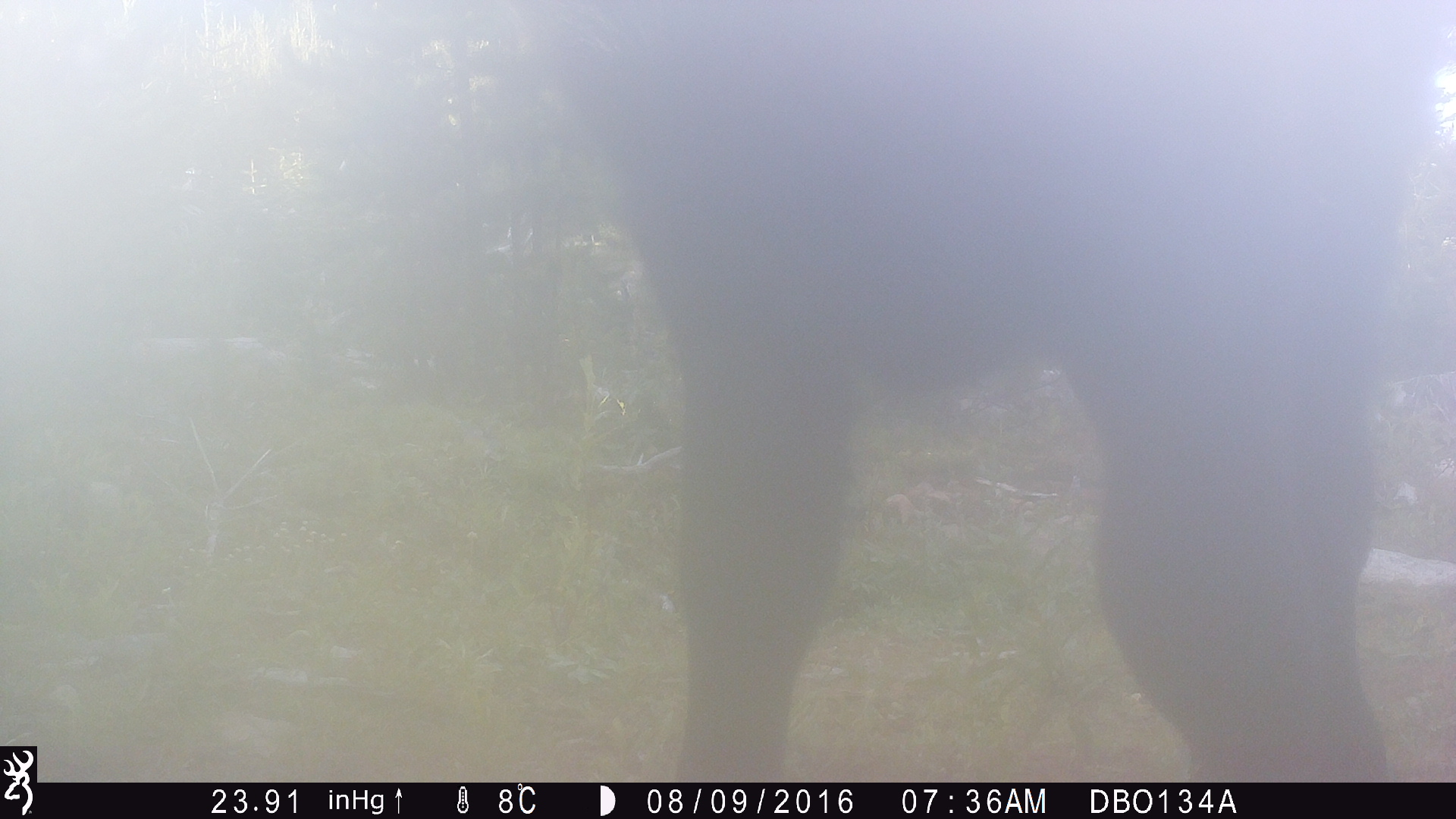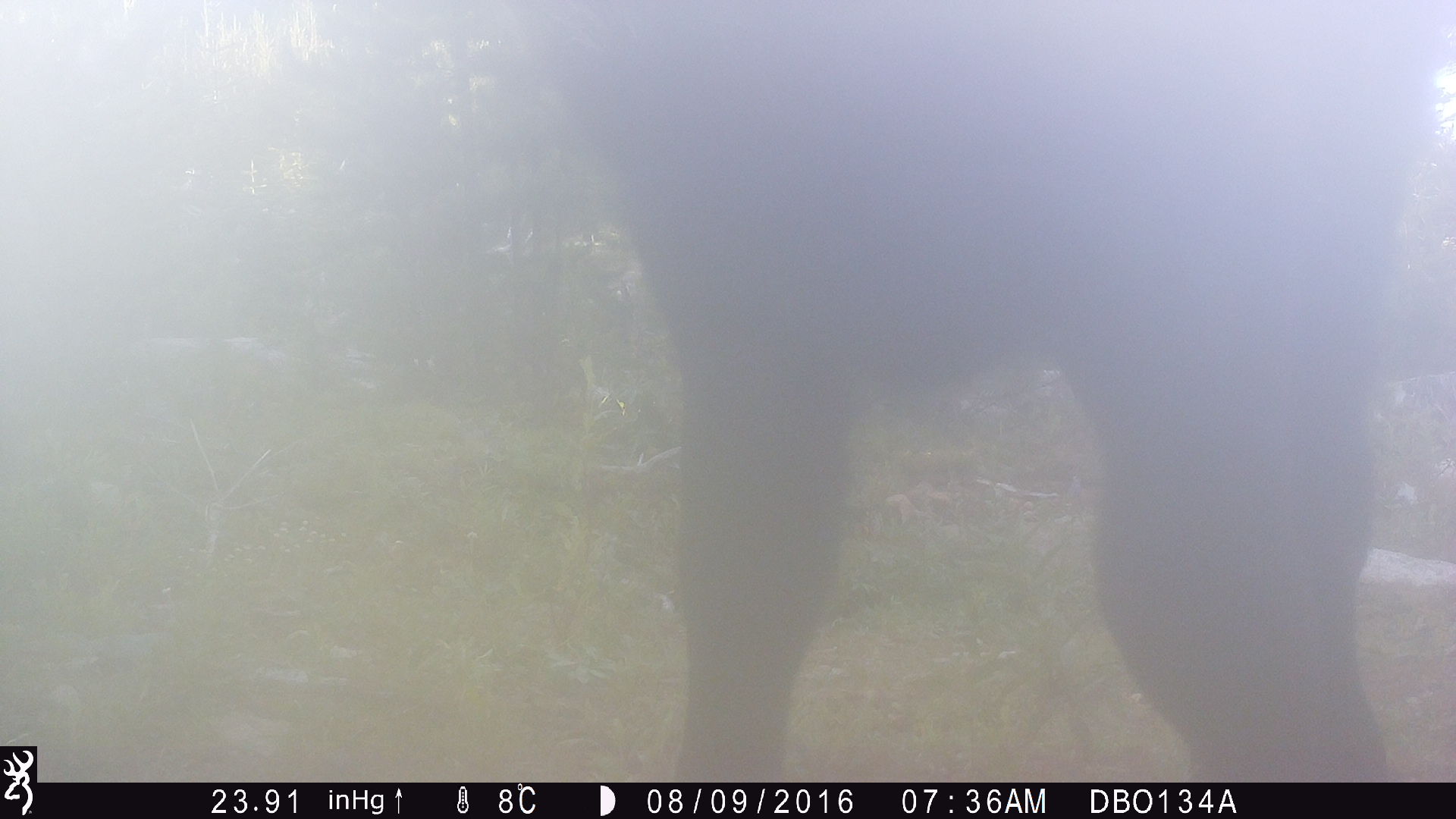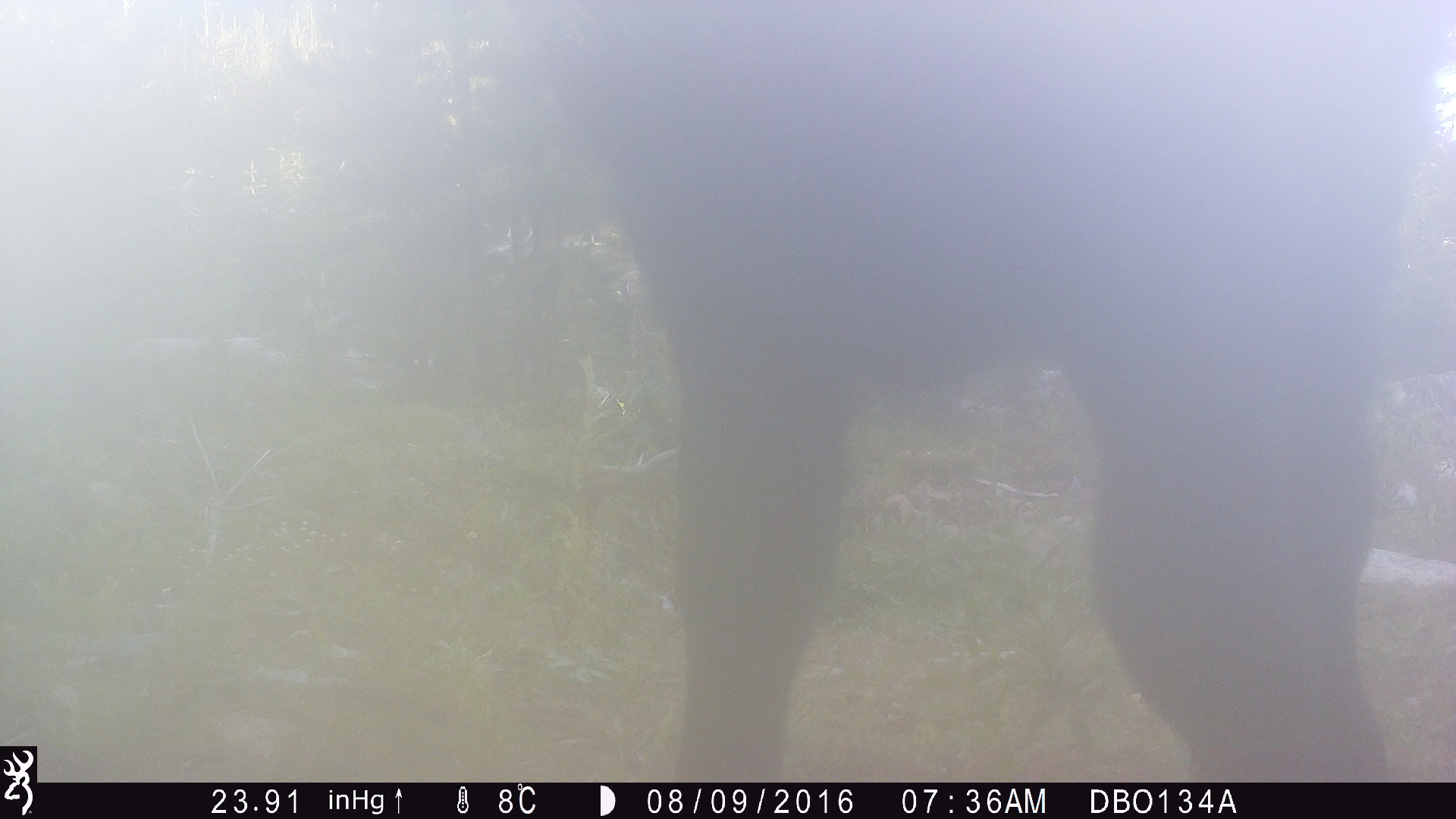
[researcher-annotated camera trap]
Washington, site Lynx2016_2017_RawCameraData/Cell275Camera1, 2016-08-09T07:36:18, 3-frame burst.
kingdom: Animalia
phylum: Chordata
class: Mammalia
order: Artiodactyla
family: Bovidae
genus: Bos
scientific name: Bos taurus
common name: domestic cattle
Domestic cattle (Bos taurus). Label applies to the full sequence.